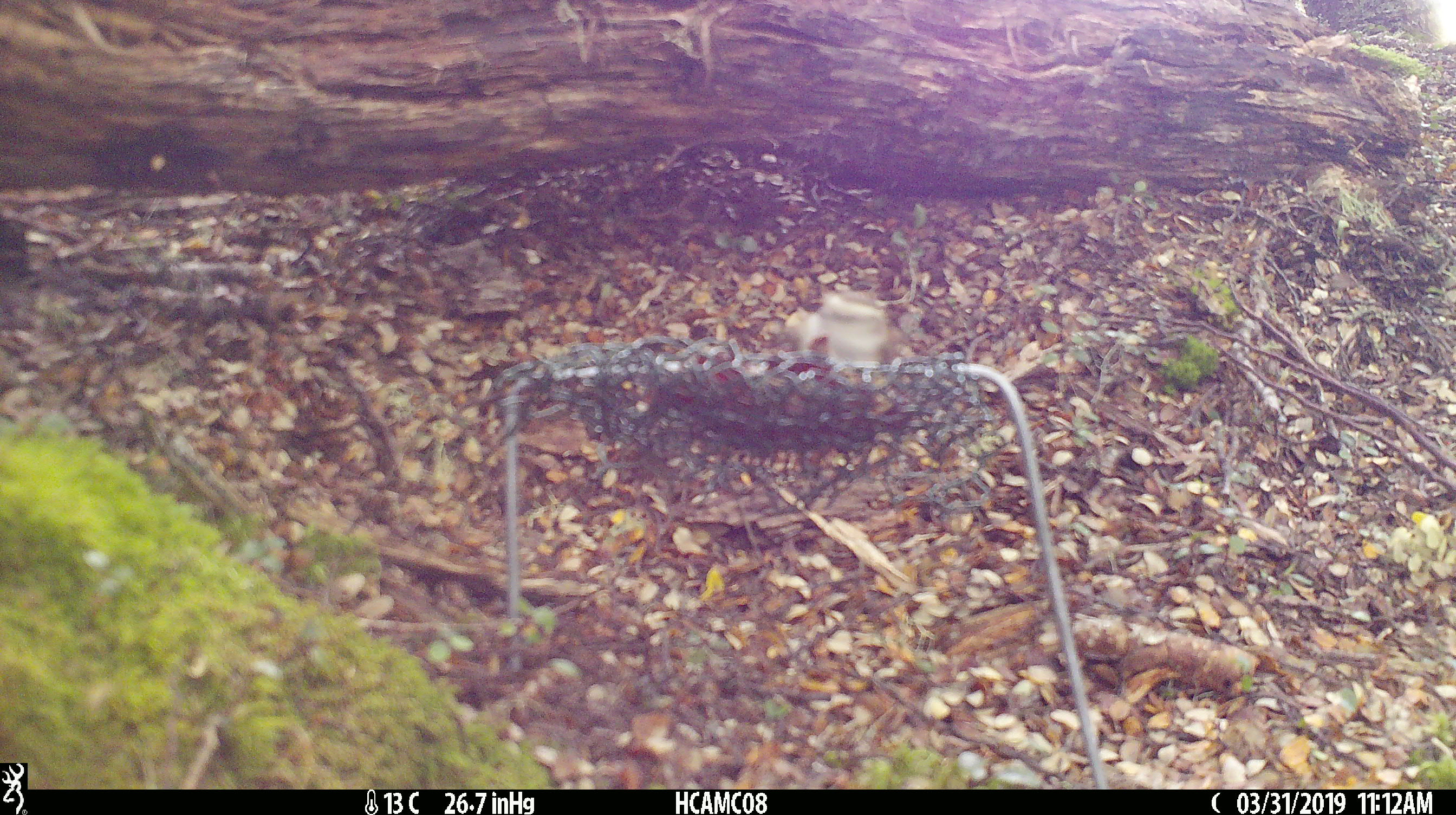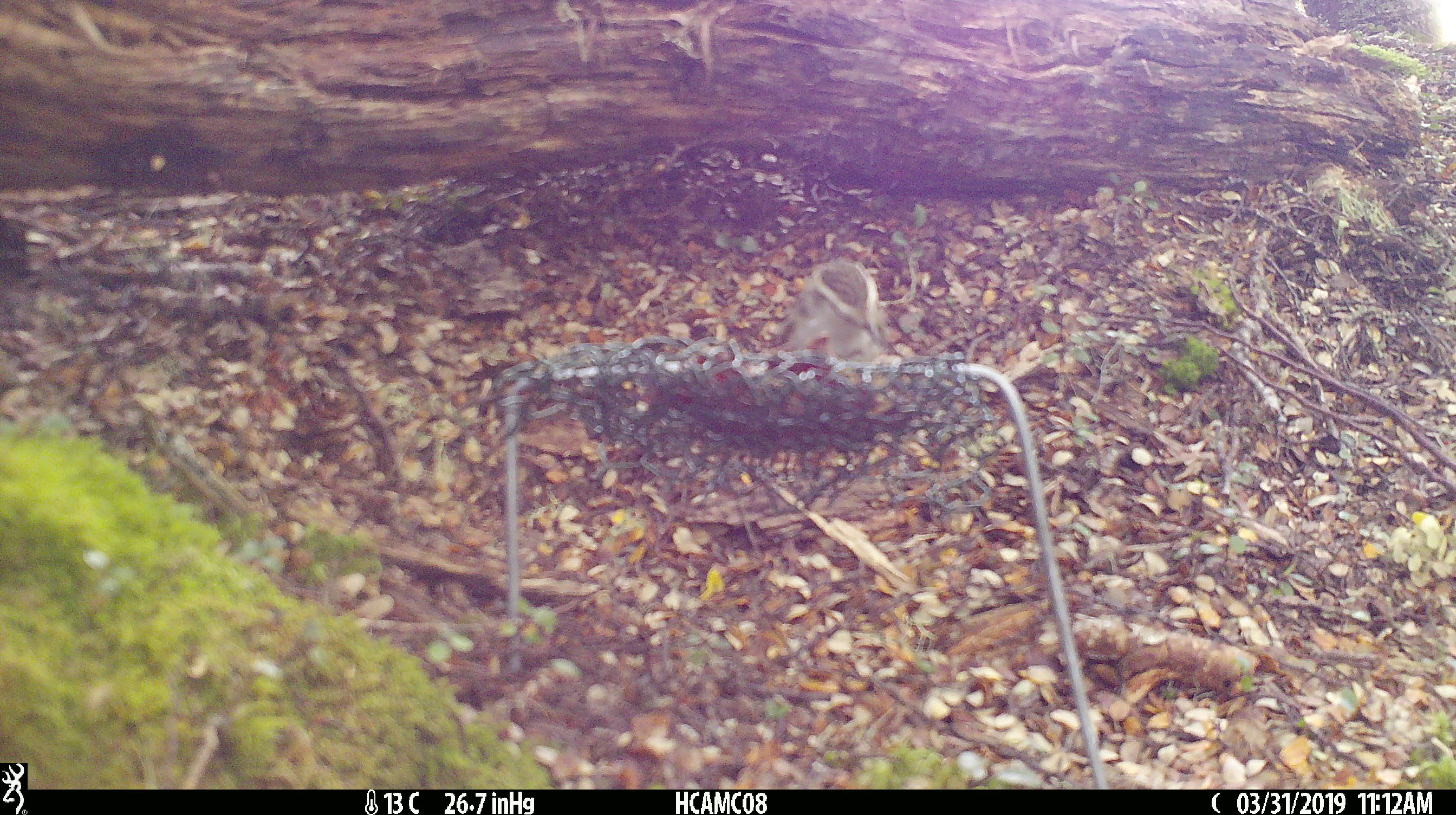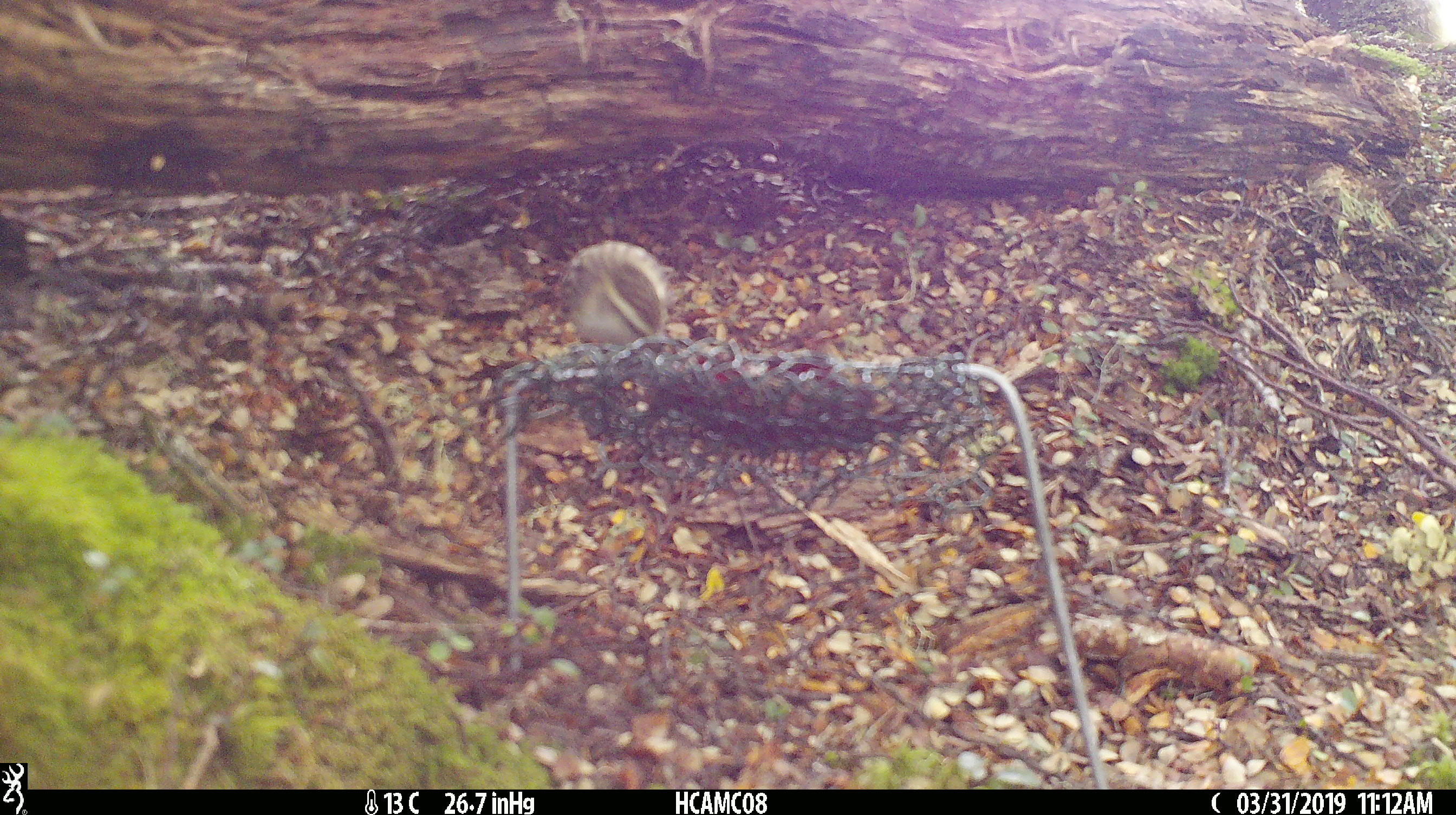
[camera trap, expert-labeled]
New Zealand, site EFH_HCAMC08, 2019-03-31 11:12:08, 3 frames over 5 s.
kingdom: Animalia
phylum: Chordata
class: Aves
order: Passeriformes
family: Acanthisittidae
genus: Acanthisitta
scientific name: Acanthisitta chloris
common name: rifleman